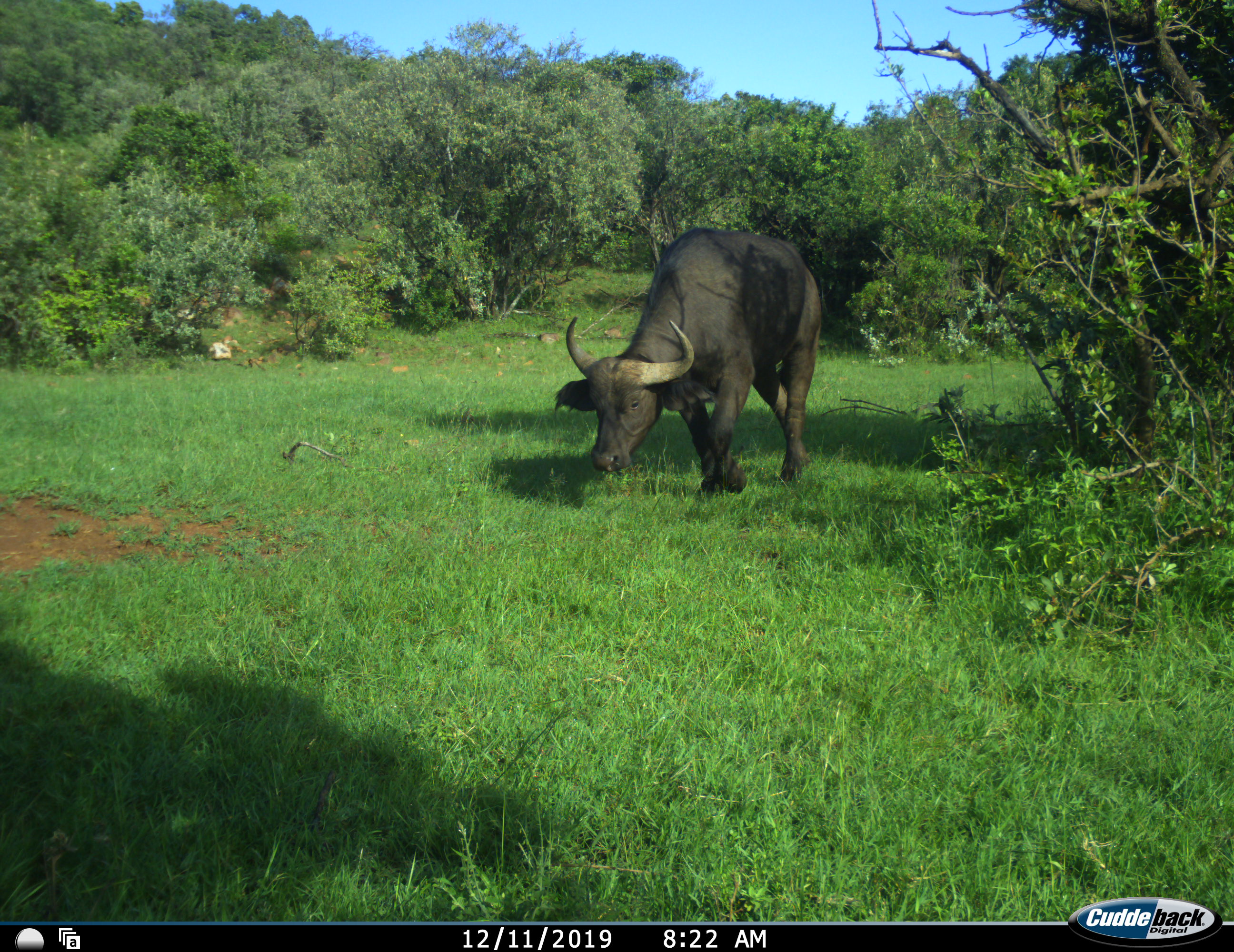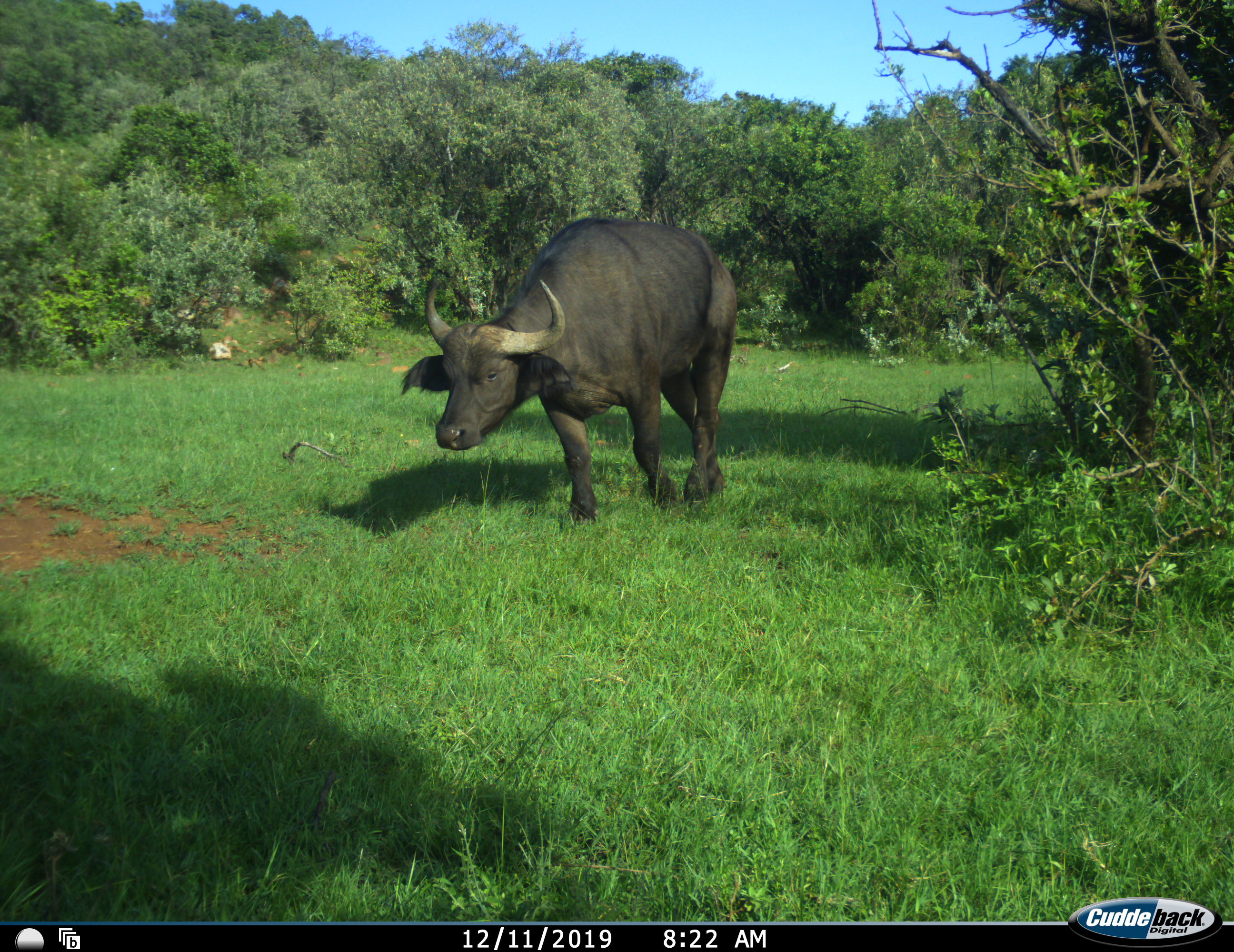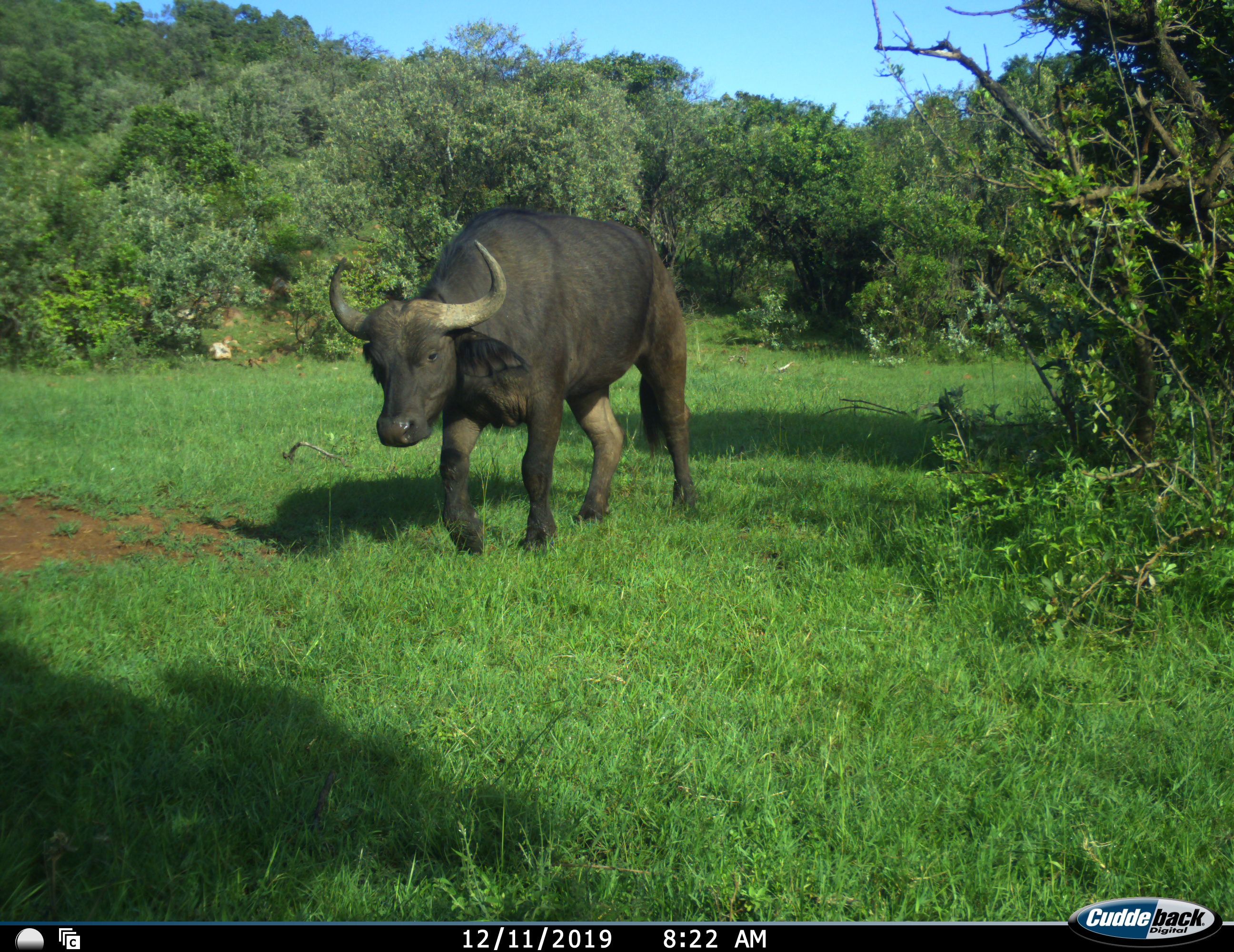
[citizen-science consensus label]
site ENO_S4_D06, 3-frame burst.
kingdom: Animalia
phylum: Chordata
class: Mammalia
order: Artiodactyla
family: Bovidae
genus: Syncerus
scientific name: Syncerus caffer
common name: african buffalo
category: buffalo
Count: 1.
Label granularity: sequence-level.